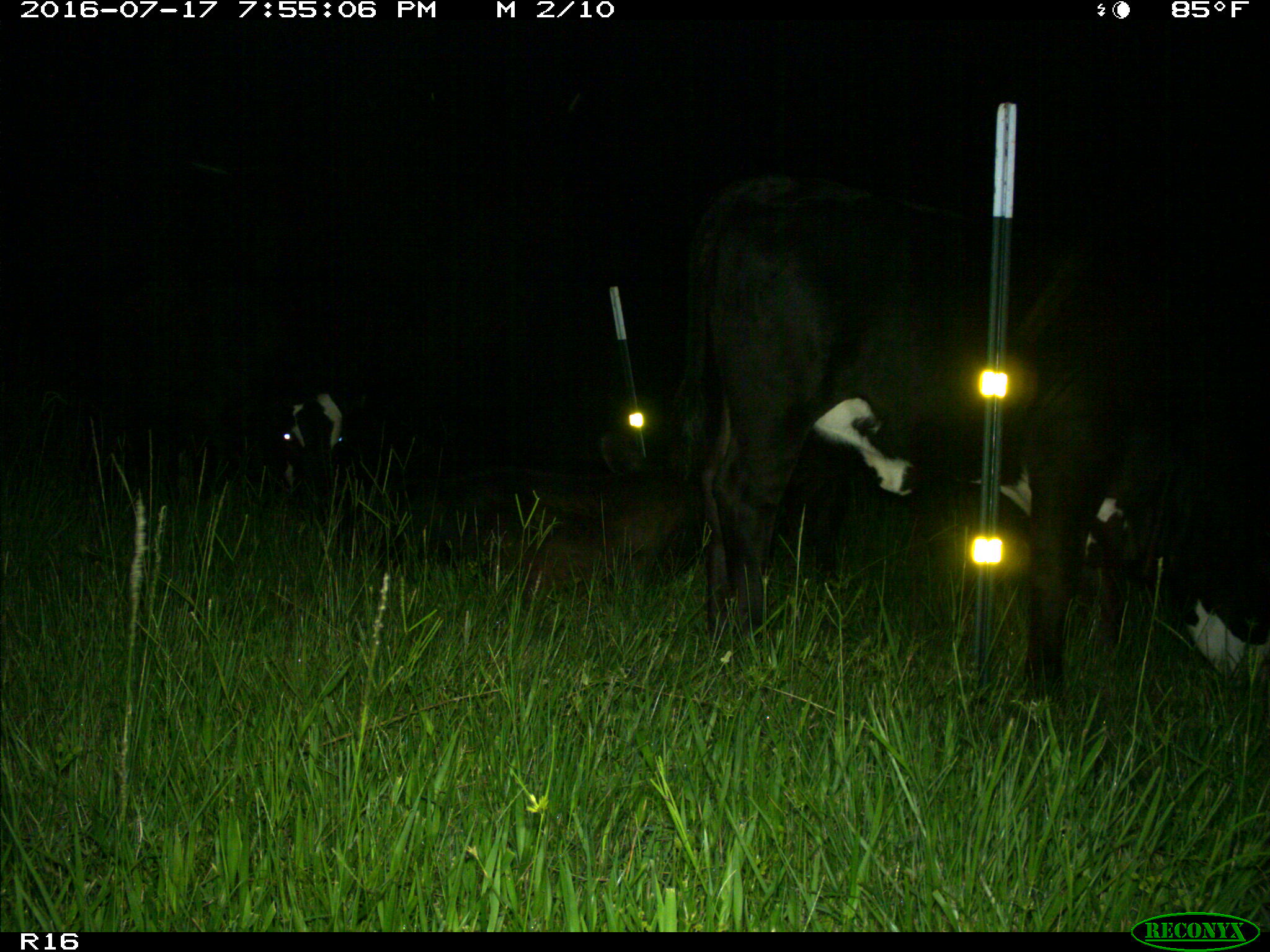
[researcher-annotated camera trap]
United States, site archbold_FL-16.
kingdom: Animalia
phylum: Chordata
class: Mammalia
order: Artiodactyla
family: Bovidae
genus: Bos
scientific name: Bos taurus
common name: domestic cow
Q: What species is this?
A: Bos taurus (domestic cow).